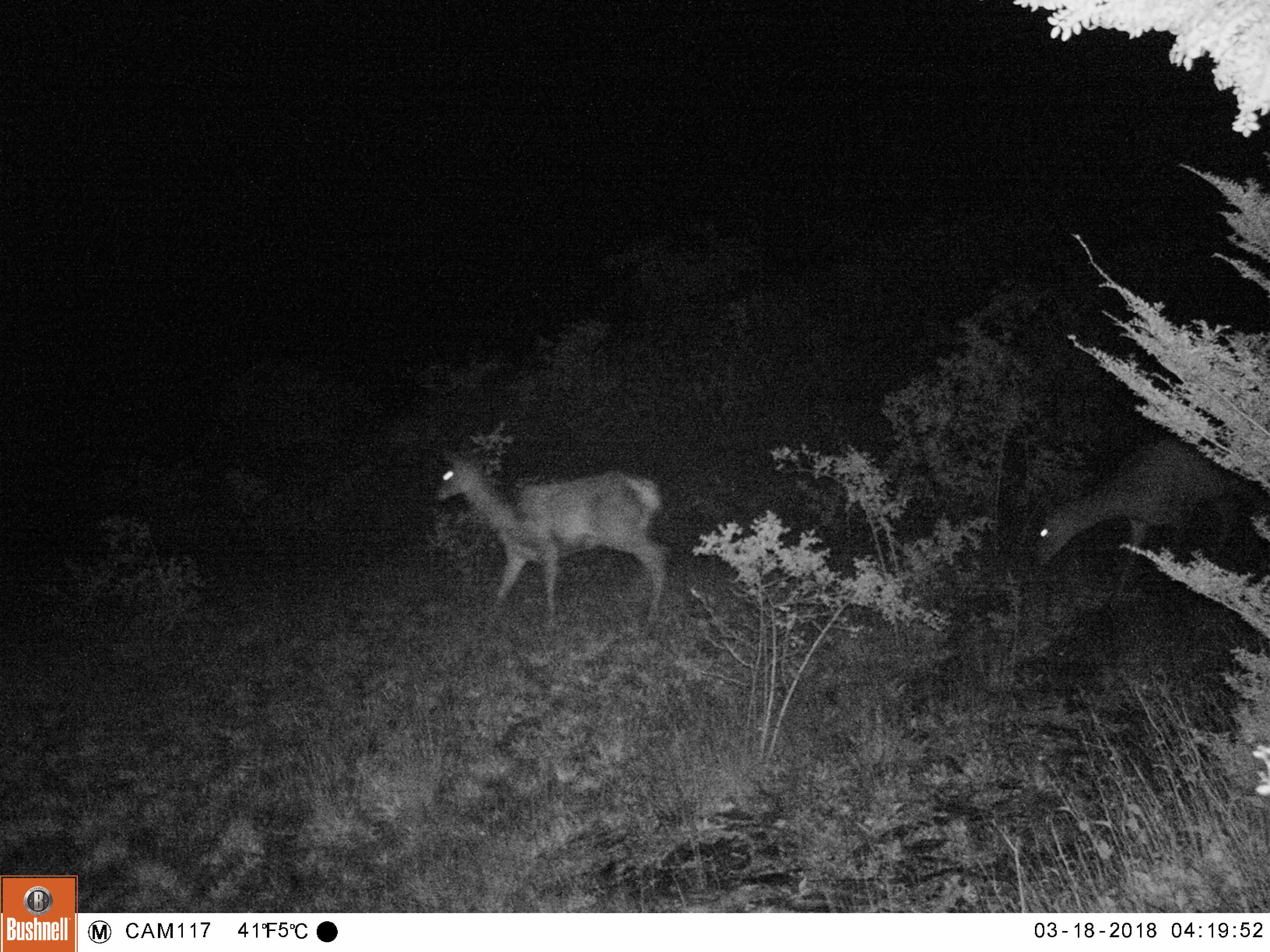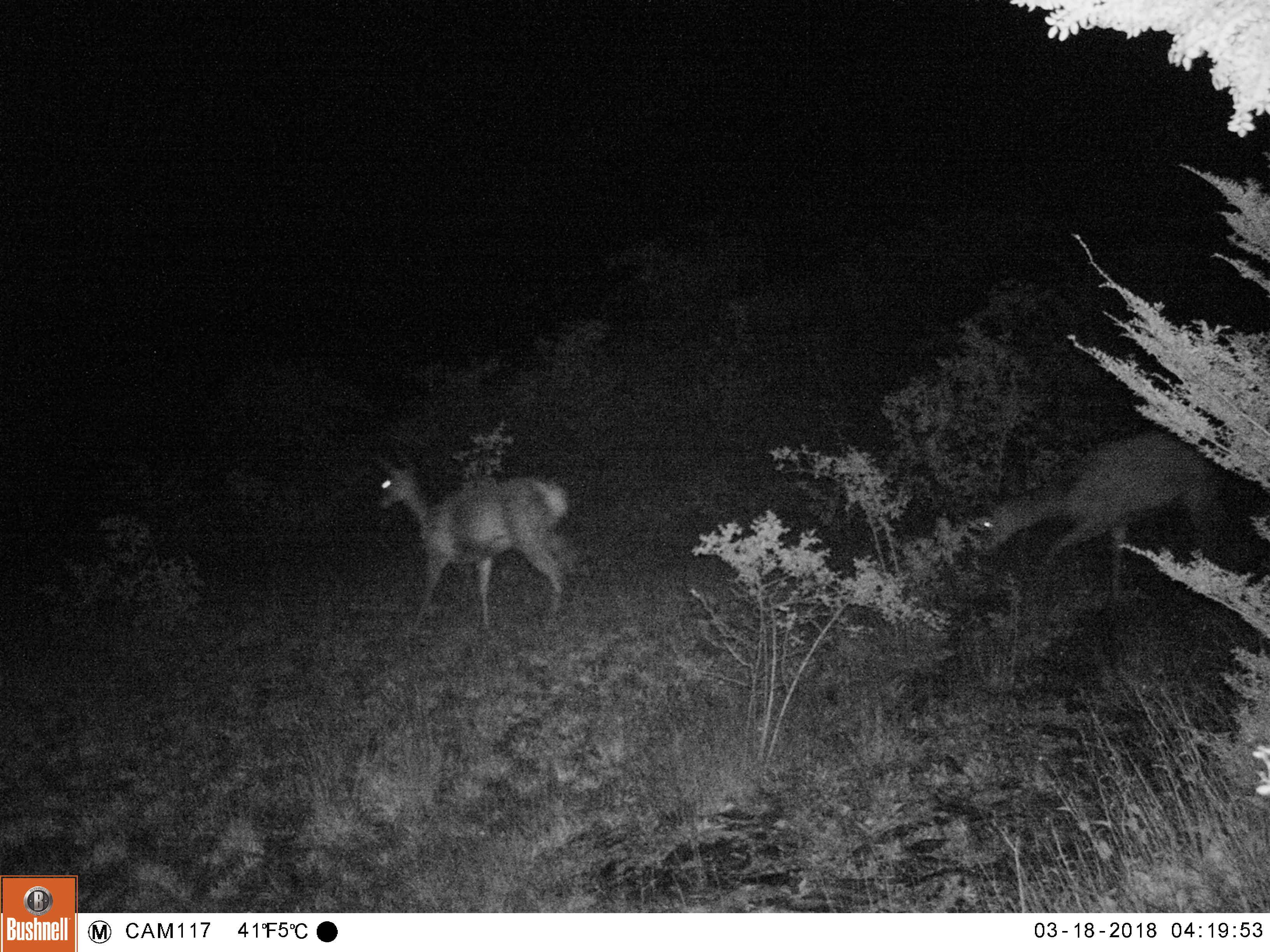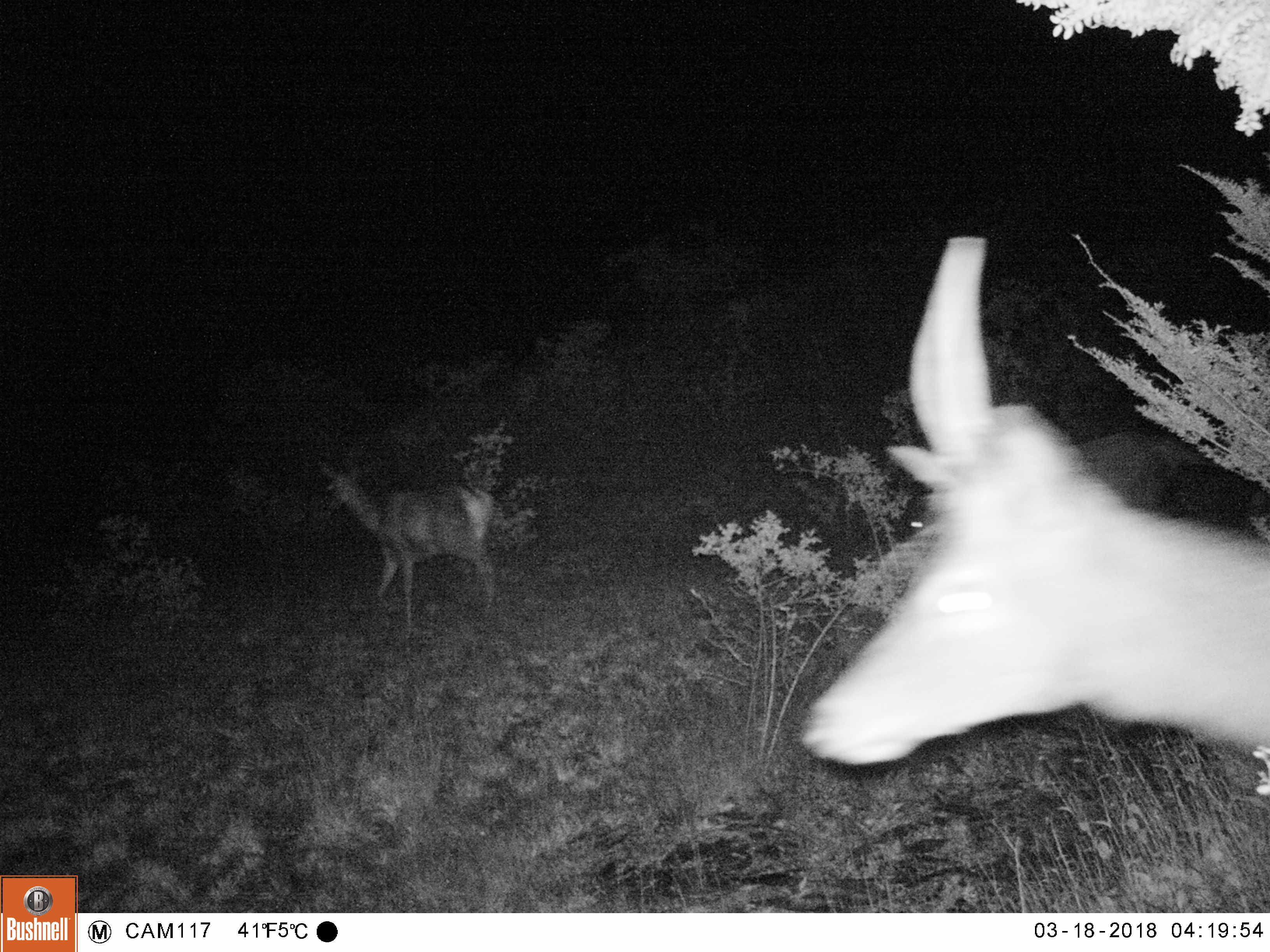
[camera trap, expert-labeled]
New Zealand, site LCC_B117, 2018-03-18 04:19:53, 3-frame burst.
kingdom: Animalia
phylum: Chordata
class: Mammalia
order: Artiodactyla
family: Cervidae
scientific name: Cervidae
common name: deer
Deer (Cervidae).